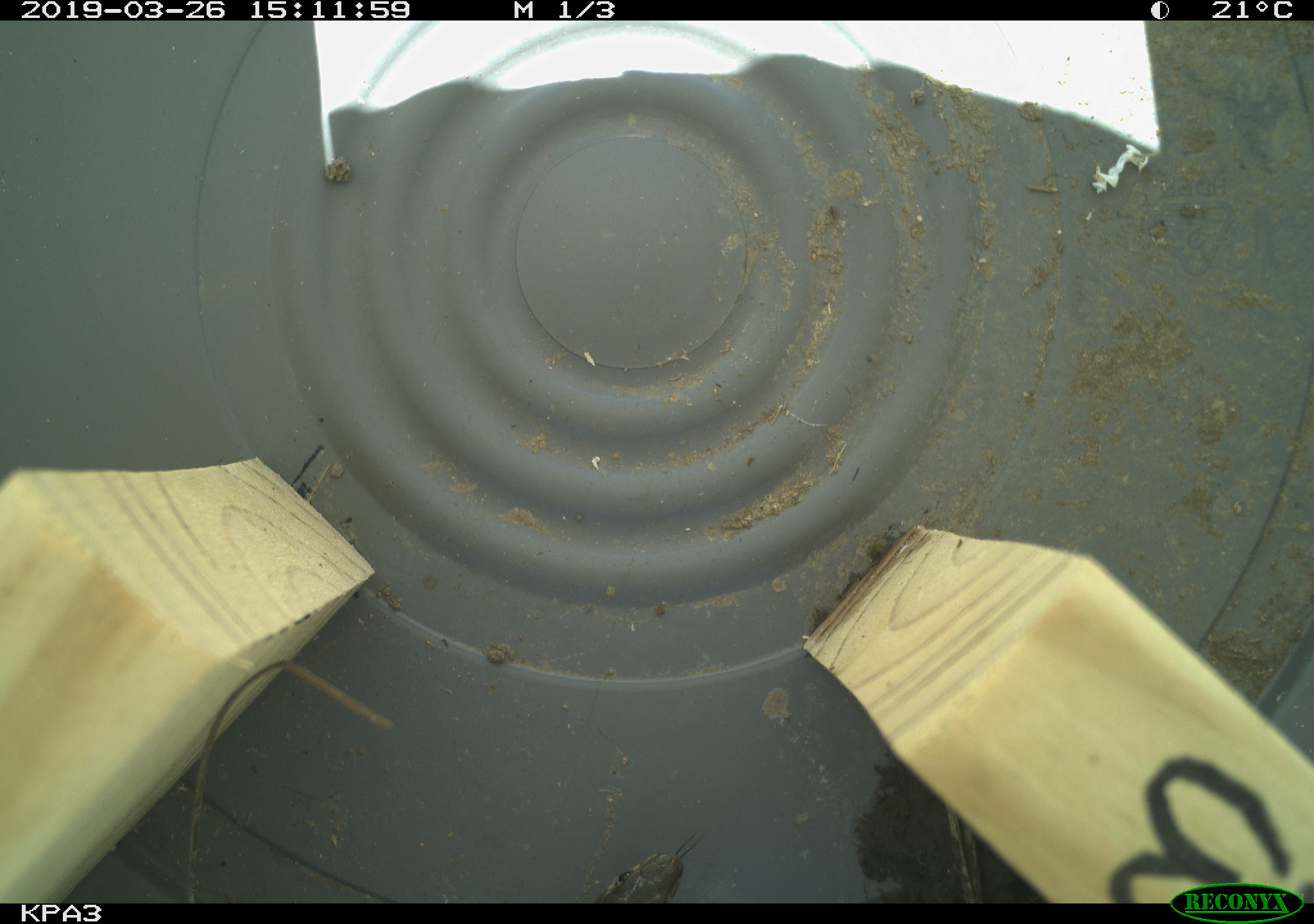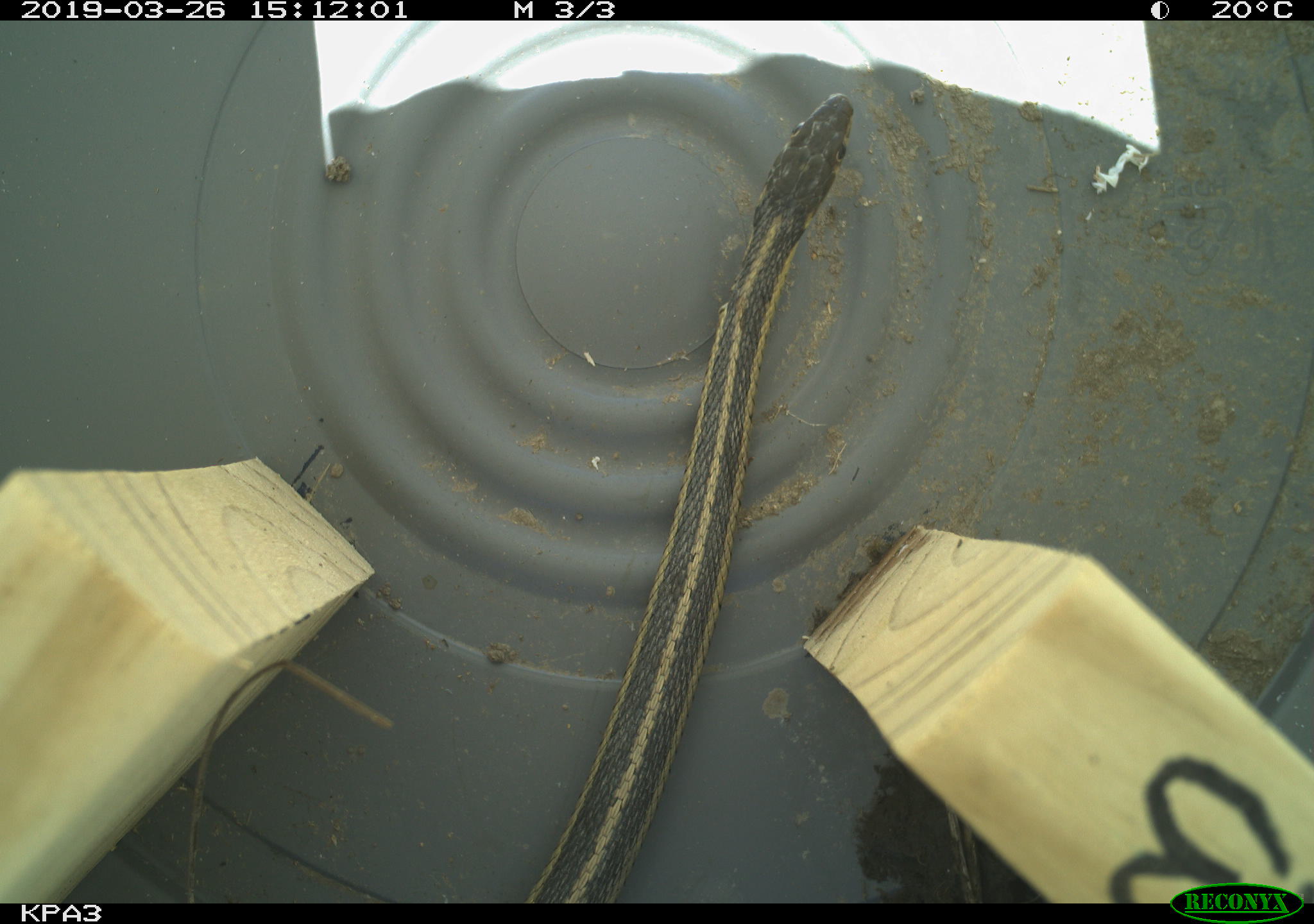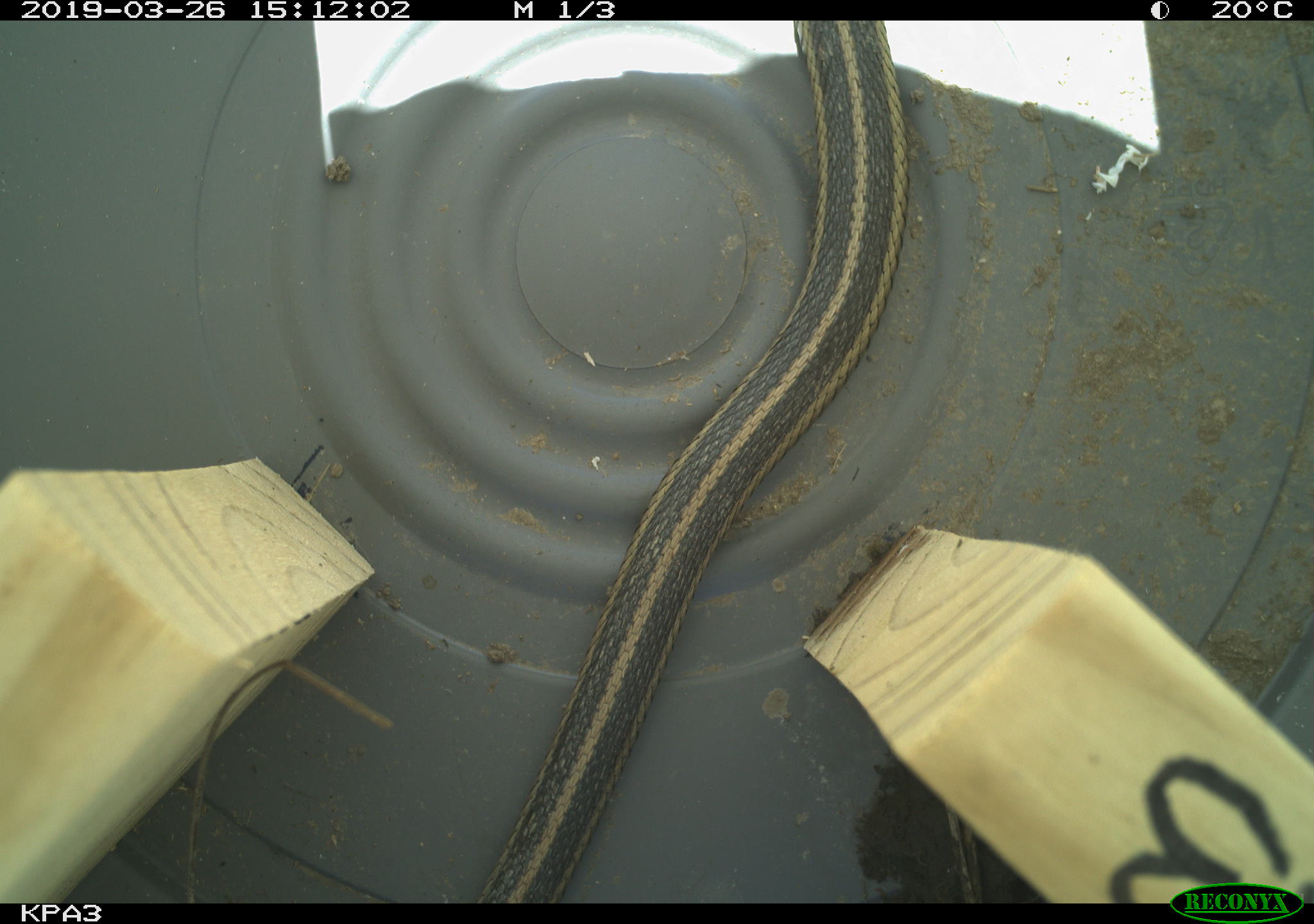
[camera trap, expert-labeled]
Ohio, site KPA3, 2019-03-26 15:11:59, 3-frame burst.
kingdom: Animalia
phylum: Chordata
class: Reptilia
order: Squamata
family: Colubridae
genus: Thamnophis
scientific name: Thamnophis sirtalis sirtalis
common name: eastern gartersnake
Eastern gartersnake (Thamnophis sirtalis sirtalis).